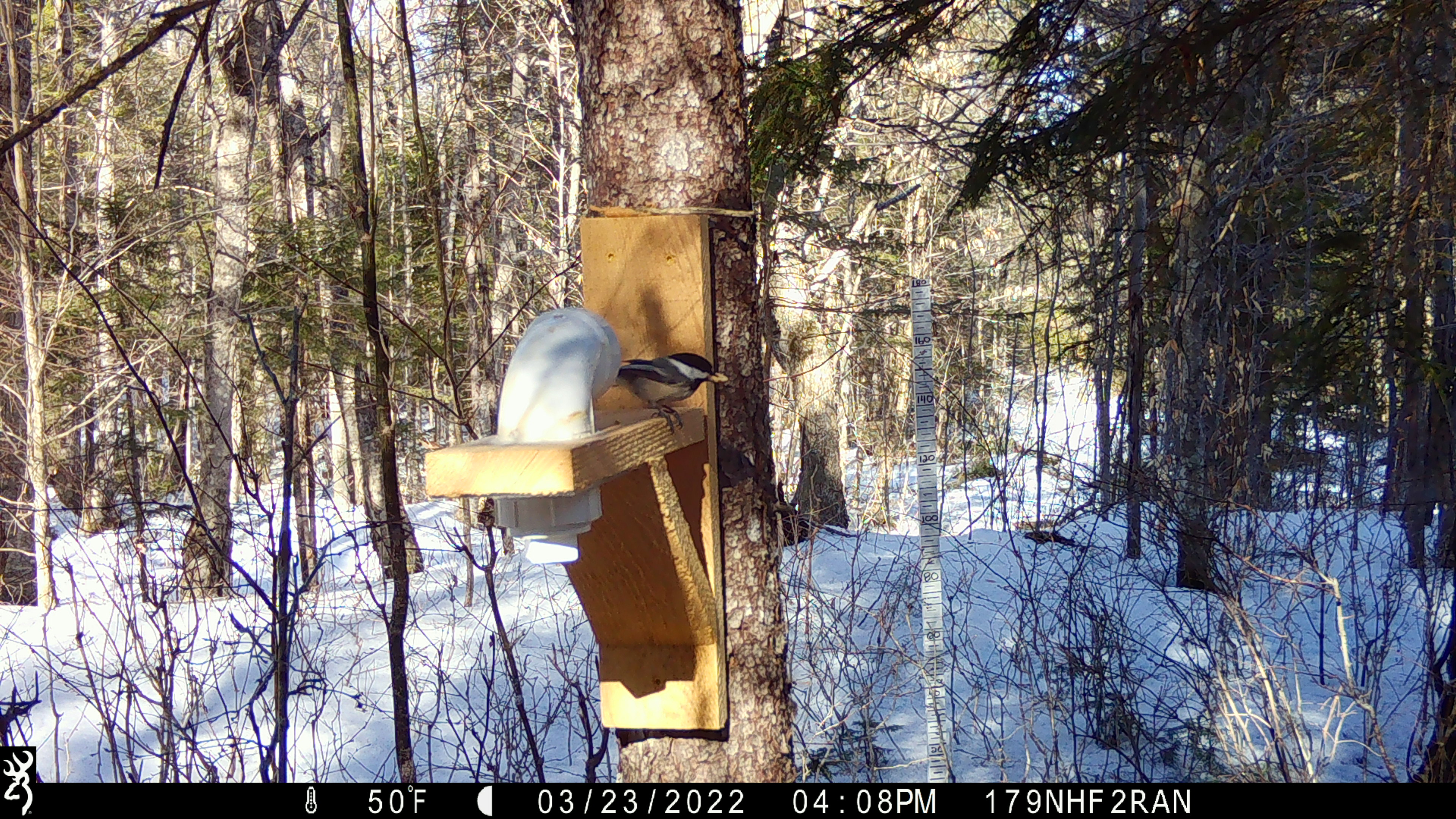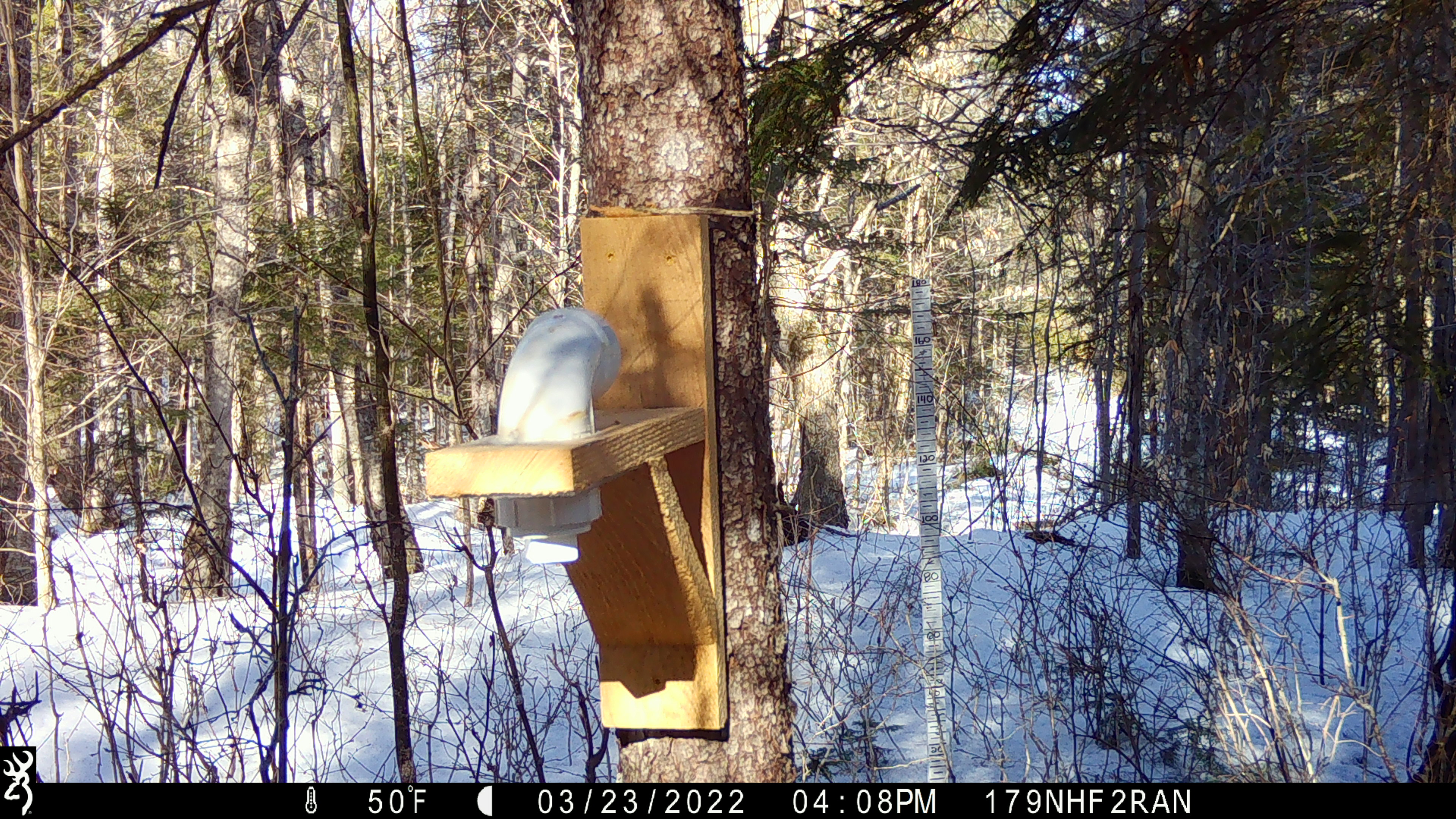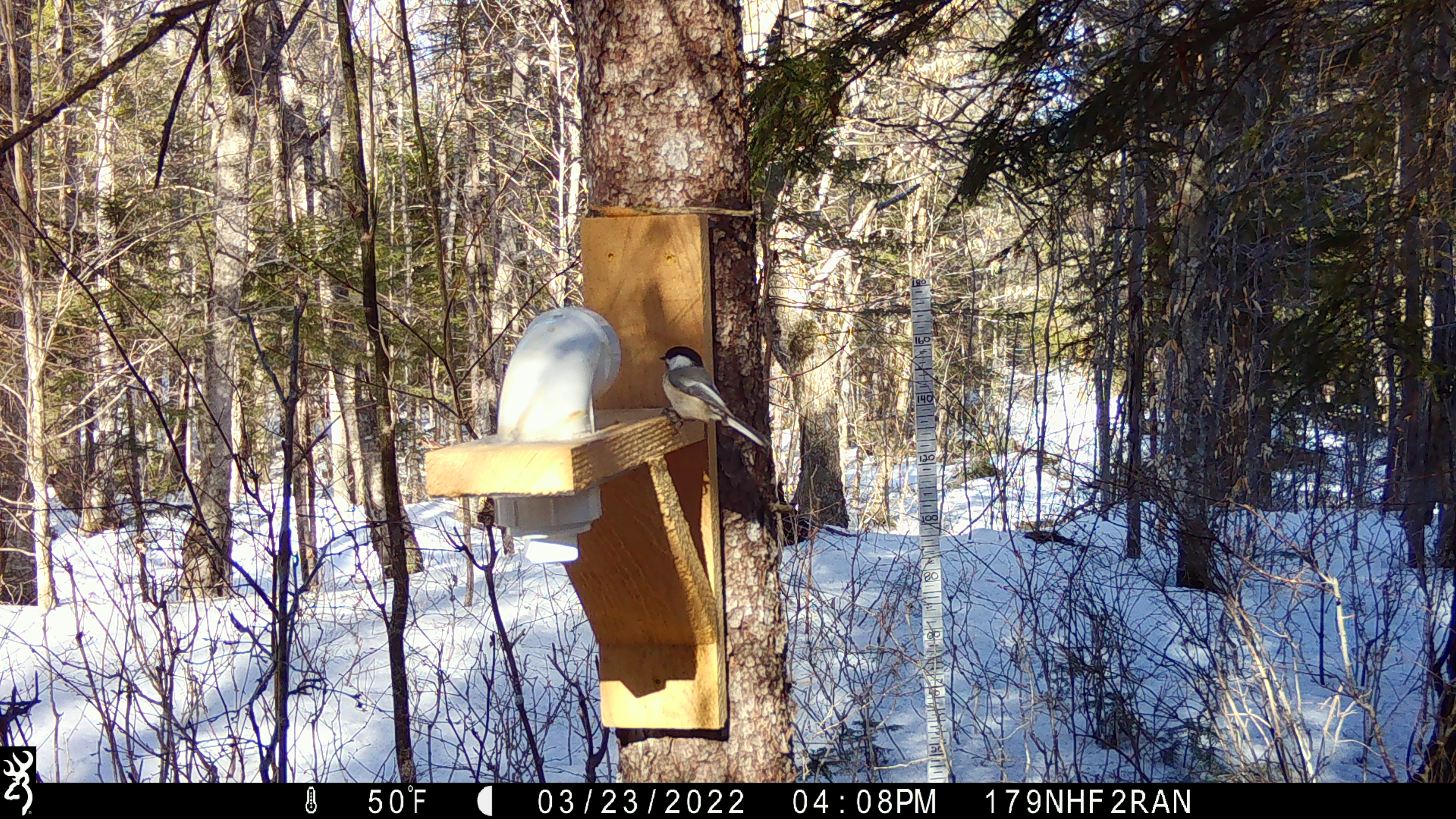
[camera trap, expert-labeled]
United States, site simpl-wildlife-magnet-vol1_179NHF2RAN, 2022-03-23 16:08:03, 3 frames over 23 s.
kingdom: Animalia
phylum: Chordata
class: Aves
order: Passeriformes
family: Paridae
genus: Poecile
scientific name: Poecile atricapillus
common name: black-capped chickadee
Black-capped chickadee (Poecile atricapillus).